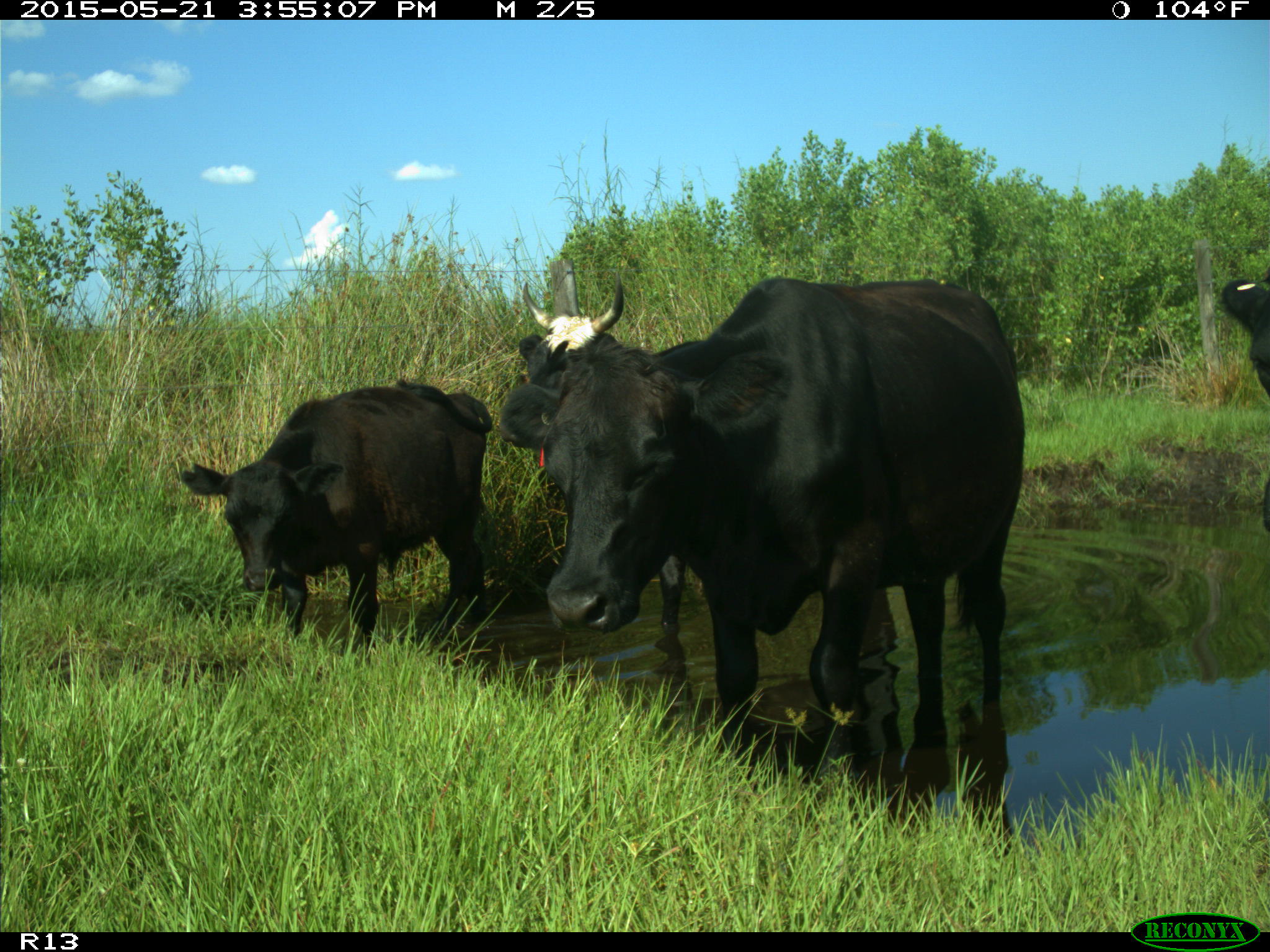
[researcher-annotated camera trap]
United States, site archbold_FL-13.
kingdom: Animalia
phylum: Chordata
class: Mammalia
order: Artiodactyla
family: Bovidae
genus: Bos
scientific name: Bos taurus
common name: domestic cow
Bos taurus (domestic cow).